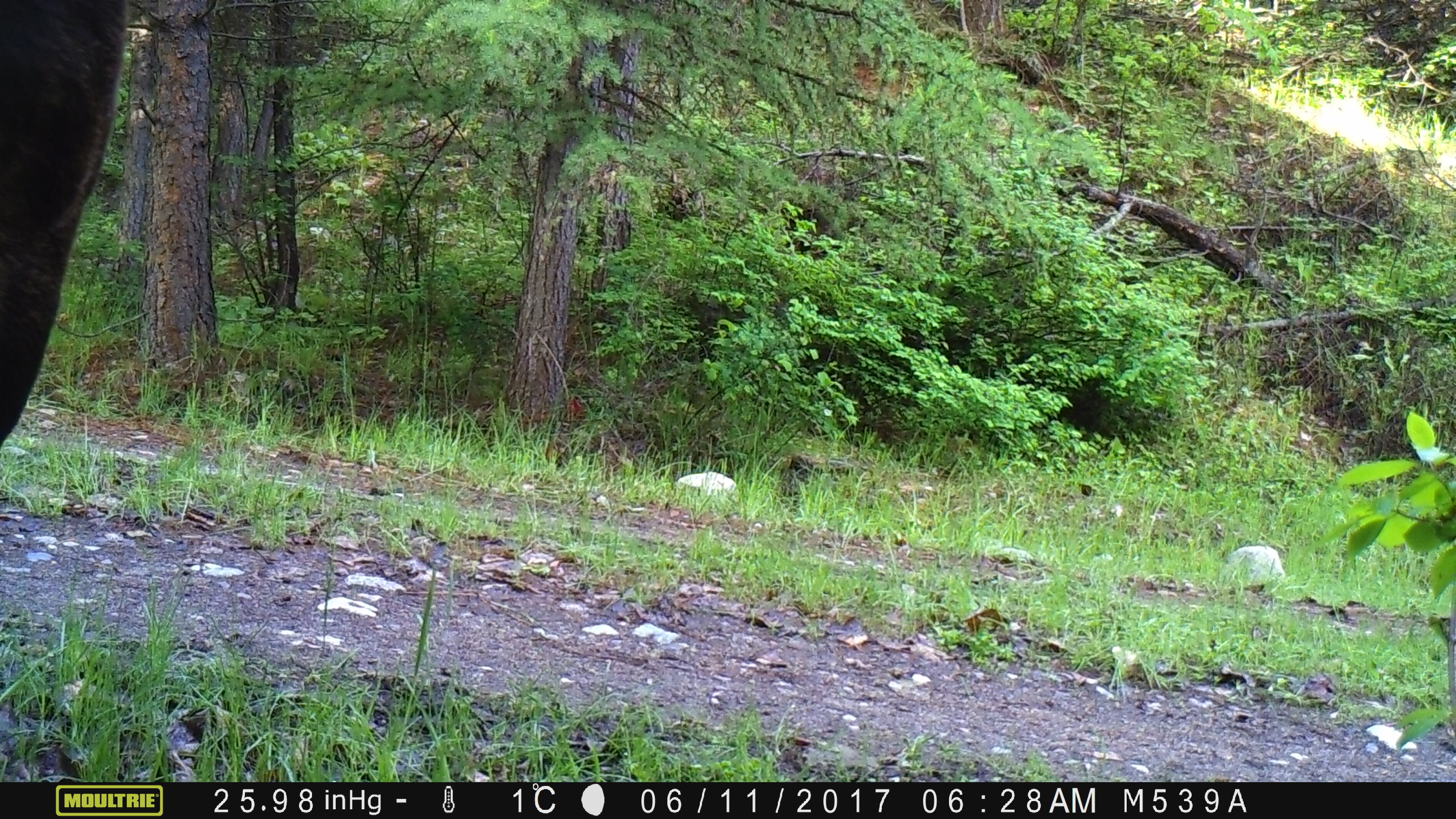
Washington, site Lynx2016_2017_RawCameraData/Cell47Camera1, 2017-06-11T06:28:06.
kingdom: Animalia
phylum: Chordata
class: Mammalia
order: Artiodactyla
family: Bovidae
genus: Bos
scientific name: Bos taurus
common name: domestic cattle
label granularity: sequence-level